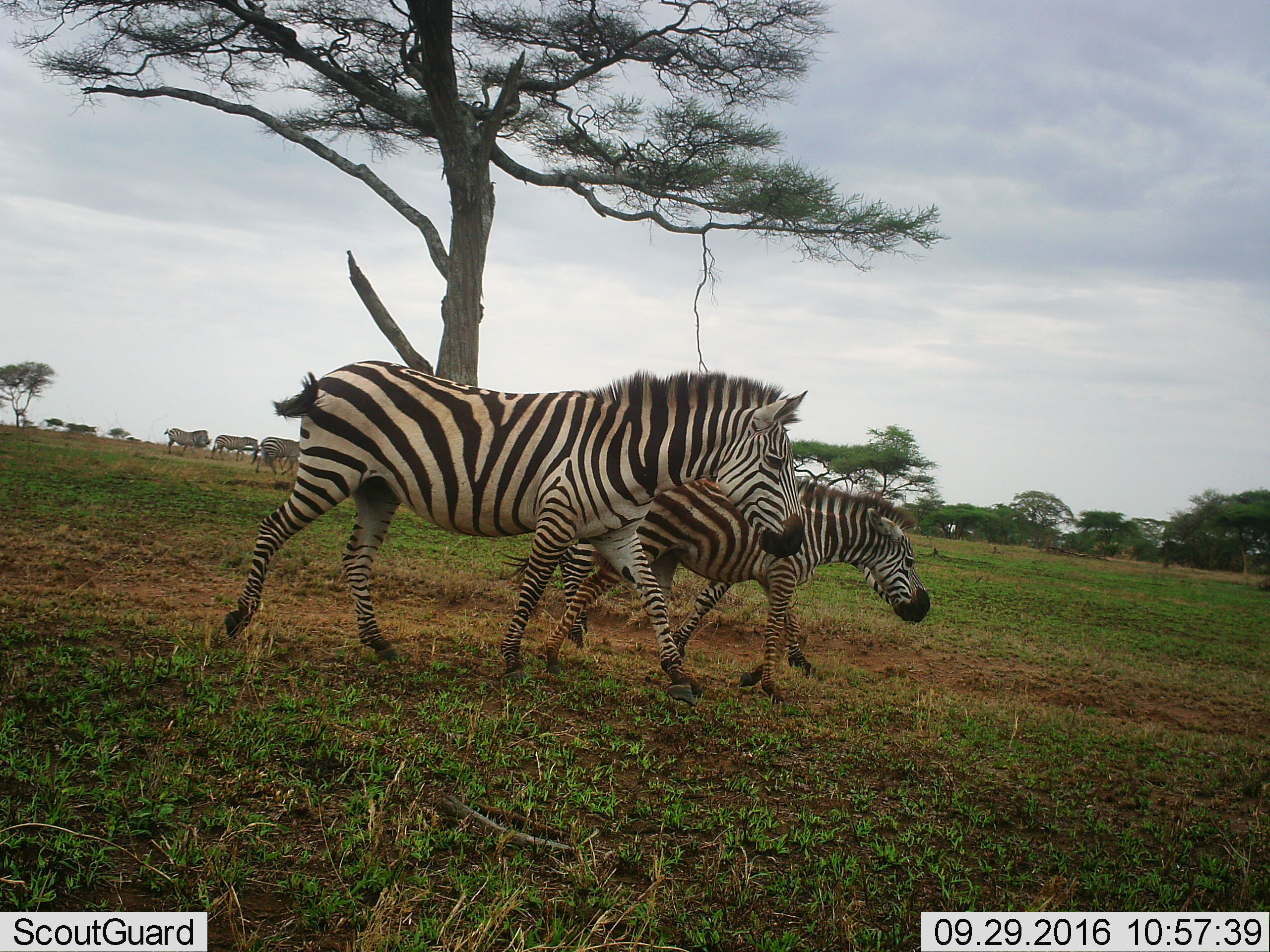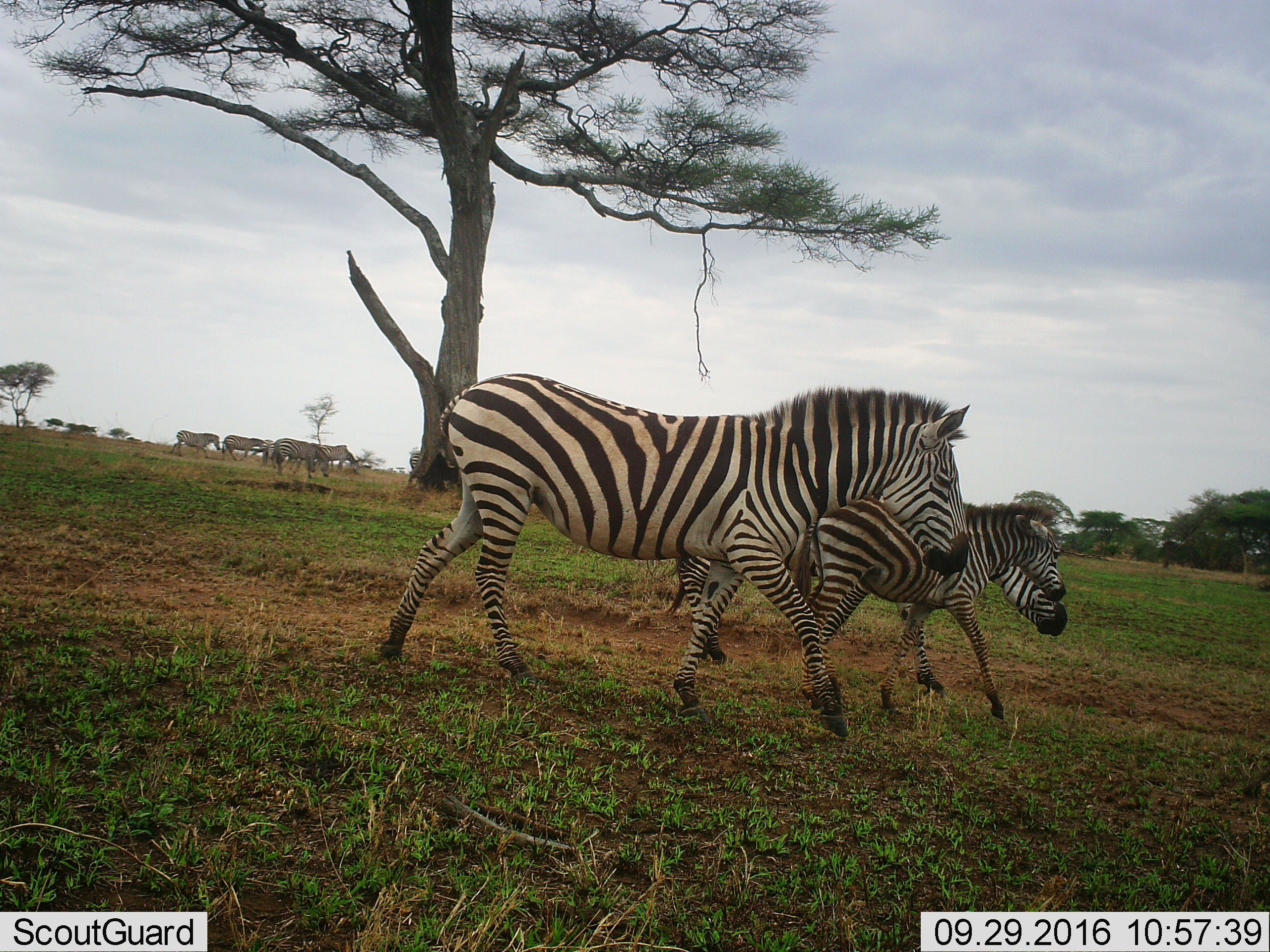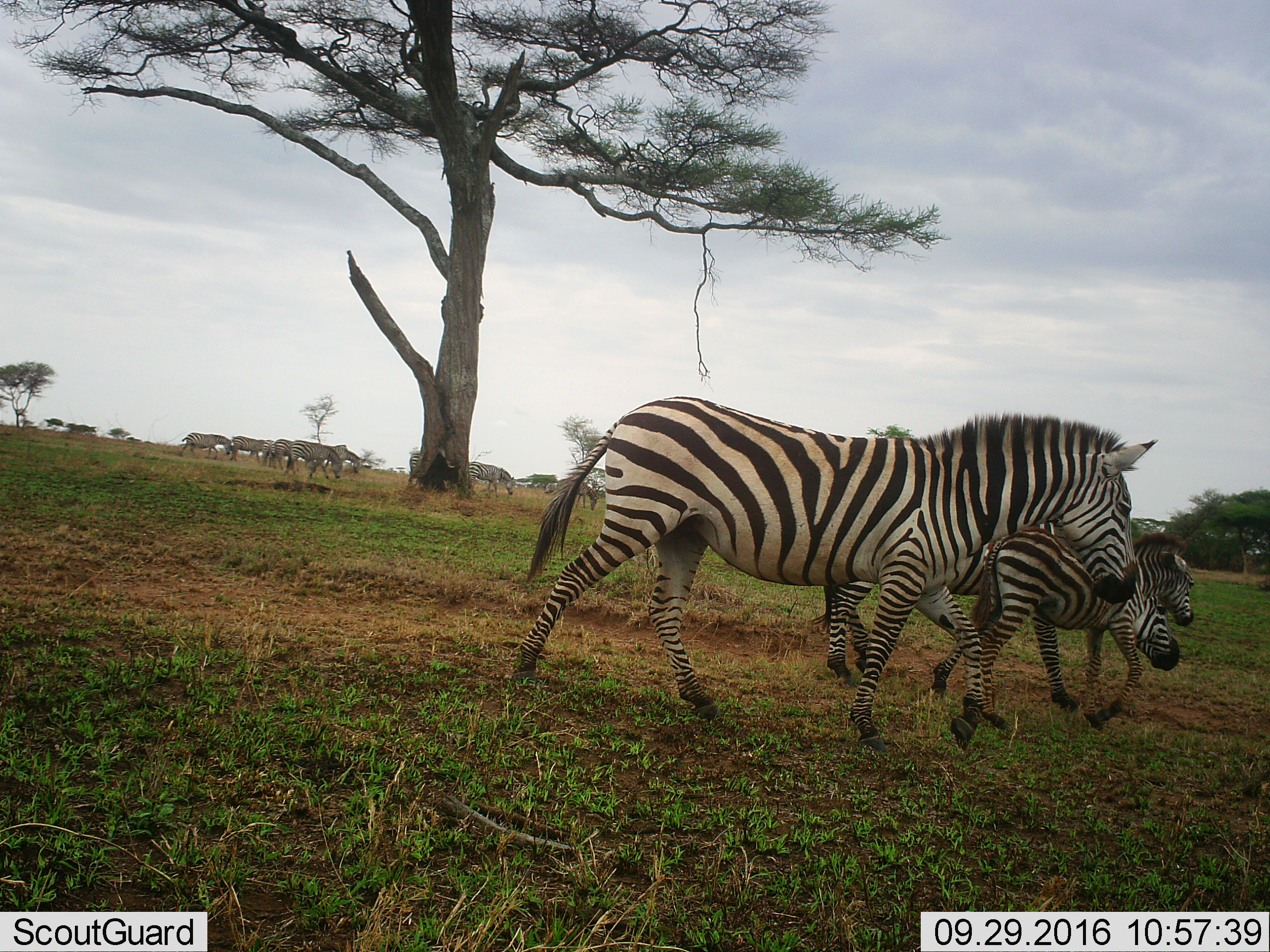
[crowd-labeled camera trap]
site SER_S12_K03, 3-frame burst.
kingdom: Animalia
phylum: Chordata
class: Mammalia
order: Perissodactyla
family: Equidae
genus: Equus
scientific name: Equus quagga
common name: plains zebra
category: zebraplains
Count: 7.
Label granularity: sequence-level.